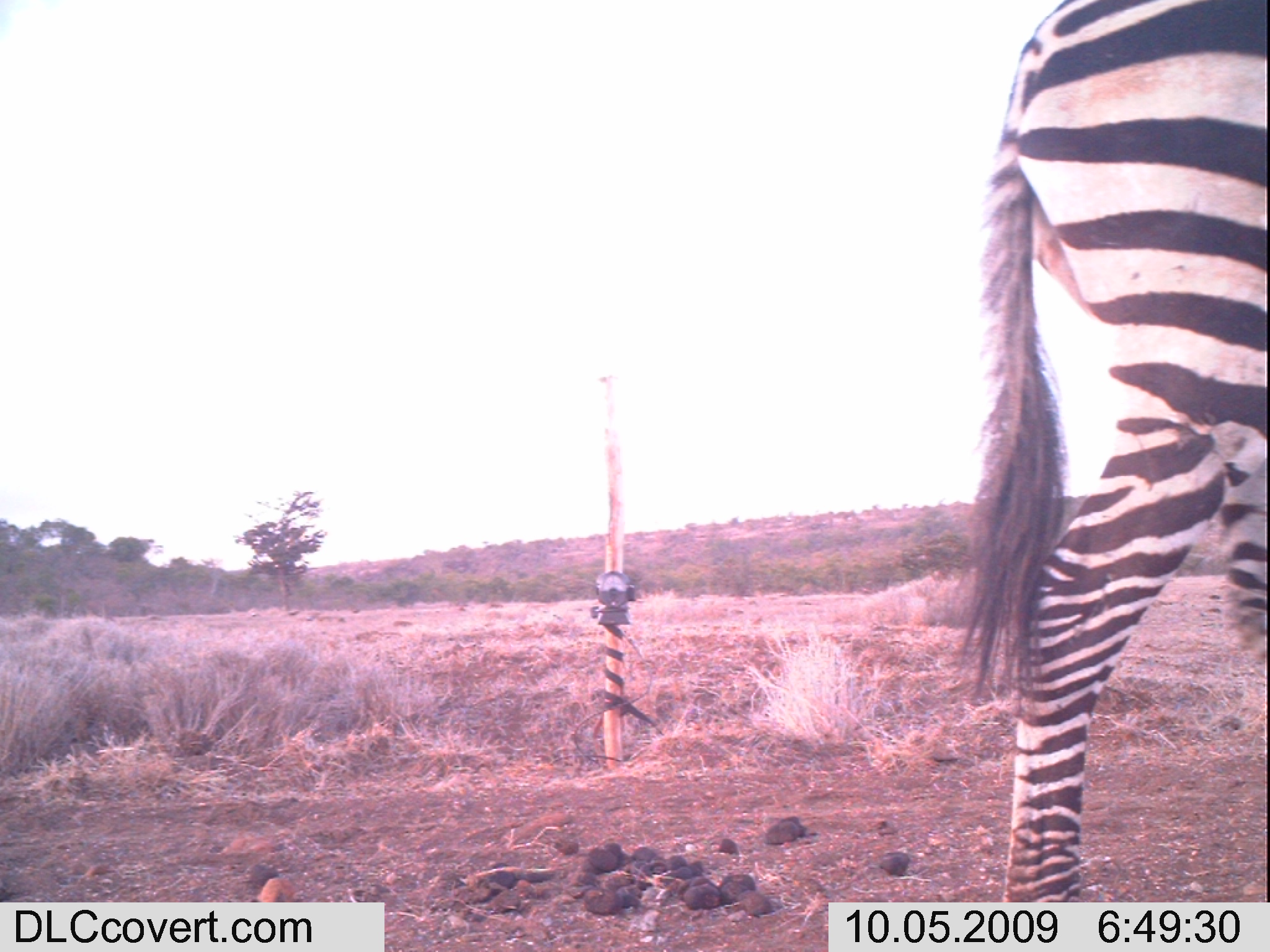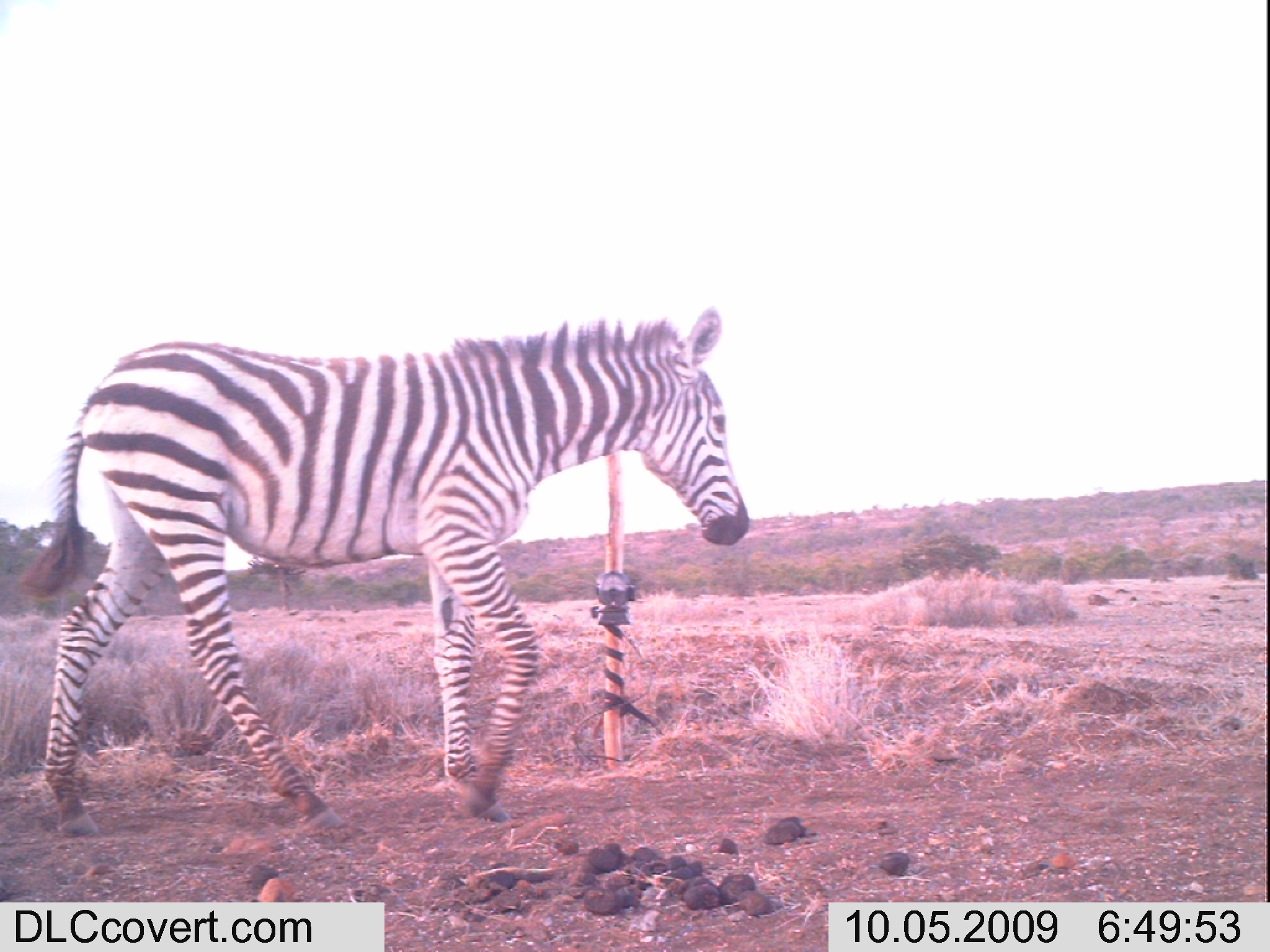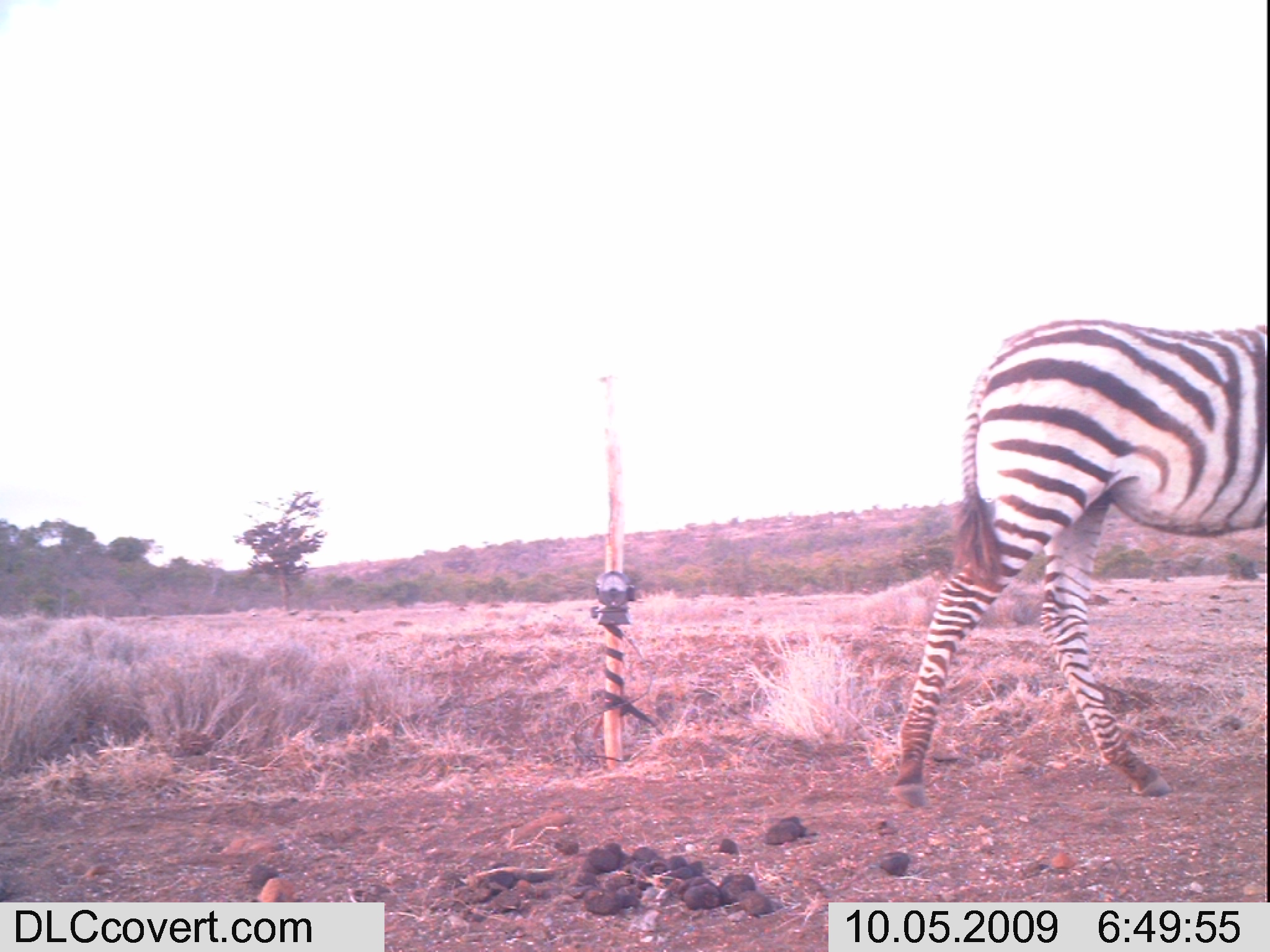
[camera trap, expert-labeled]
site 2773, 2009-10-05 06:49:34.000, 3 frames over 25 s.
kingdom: Animalia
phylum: Chordata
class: Mammalia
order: Perissodactyla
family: Equidae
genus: Equus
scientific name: Equus quagga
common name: plains zebra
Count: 1.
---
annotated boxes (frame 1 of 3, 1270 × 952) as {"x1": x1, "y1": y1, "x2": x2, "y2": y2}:
equus quagga: {"x1": 945, "y1": 0, "x2": 1266, "y2": 902}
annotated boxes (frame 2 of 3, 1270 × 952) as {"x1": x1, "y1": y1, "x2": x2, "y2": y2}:
equus quagga: {"x1": 25, "y1": 305, "x2": 751, "y2": 837}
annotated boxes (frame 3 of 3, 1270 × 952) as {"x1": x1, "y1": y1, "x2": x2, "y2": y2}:
equus quagga: {"x1": 889, "y1": 320, "x2": 1264, "y2": 807}